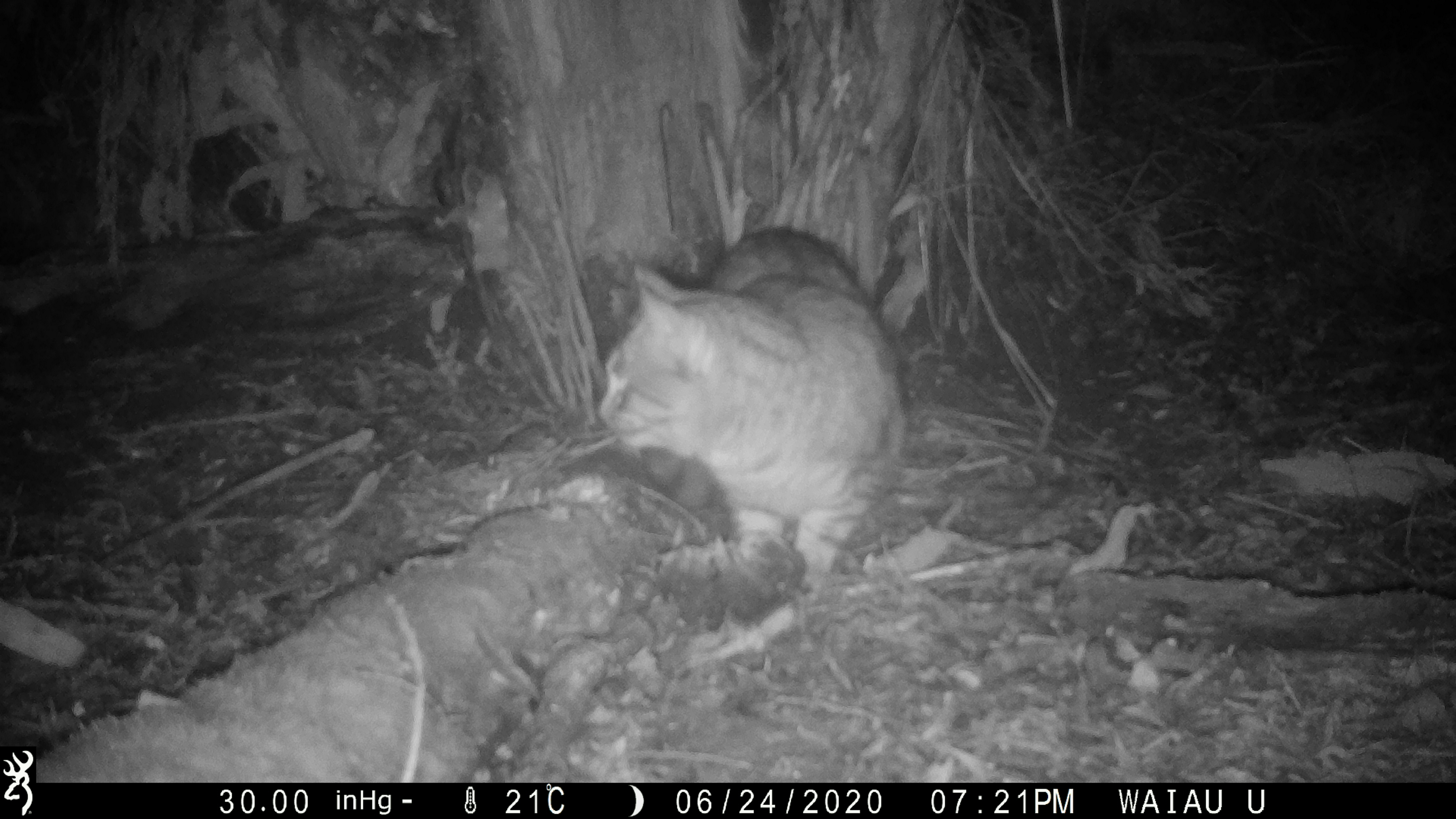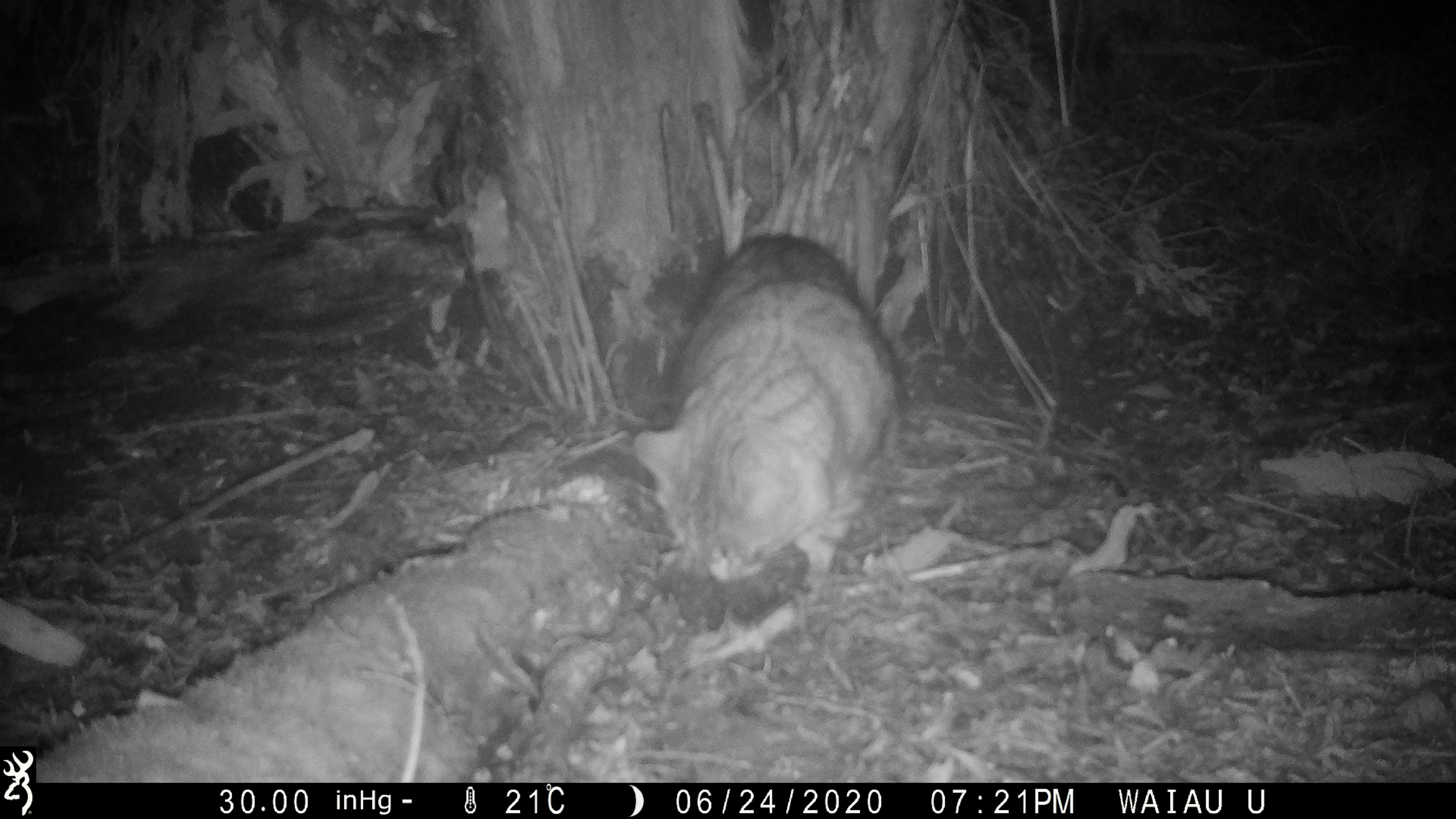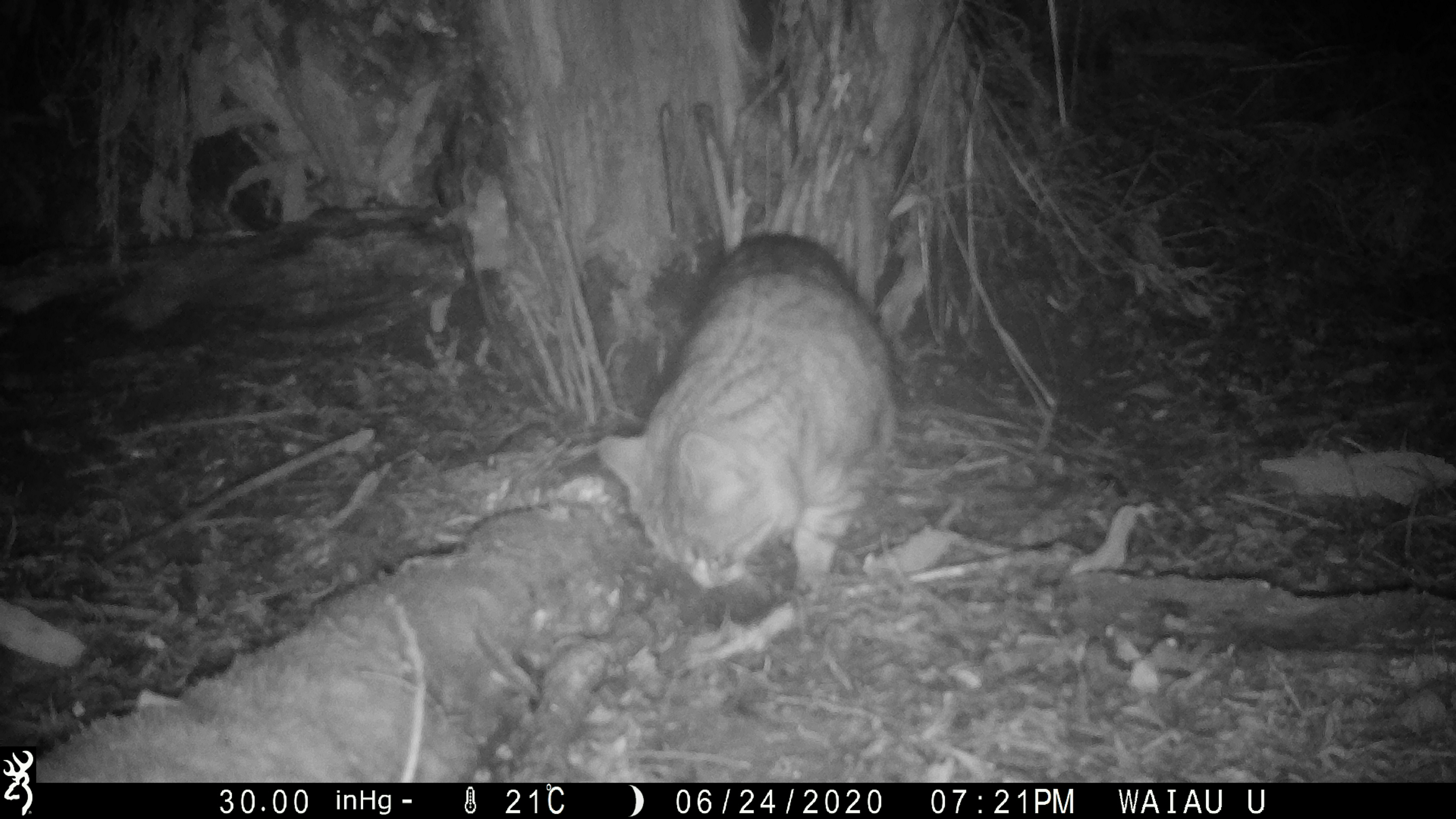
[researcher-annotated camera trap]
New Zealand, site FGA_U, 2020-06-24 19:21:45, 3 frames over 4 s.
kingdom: Animalia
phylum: Chordata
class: Mammalia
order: Carnivora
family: Felidae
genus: Felis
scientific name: Felis catus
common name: domestic cat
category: cat